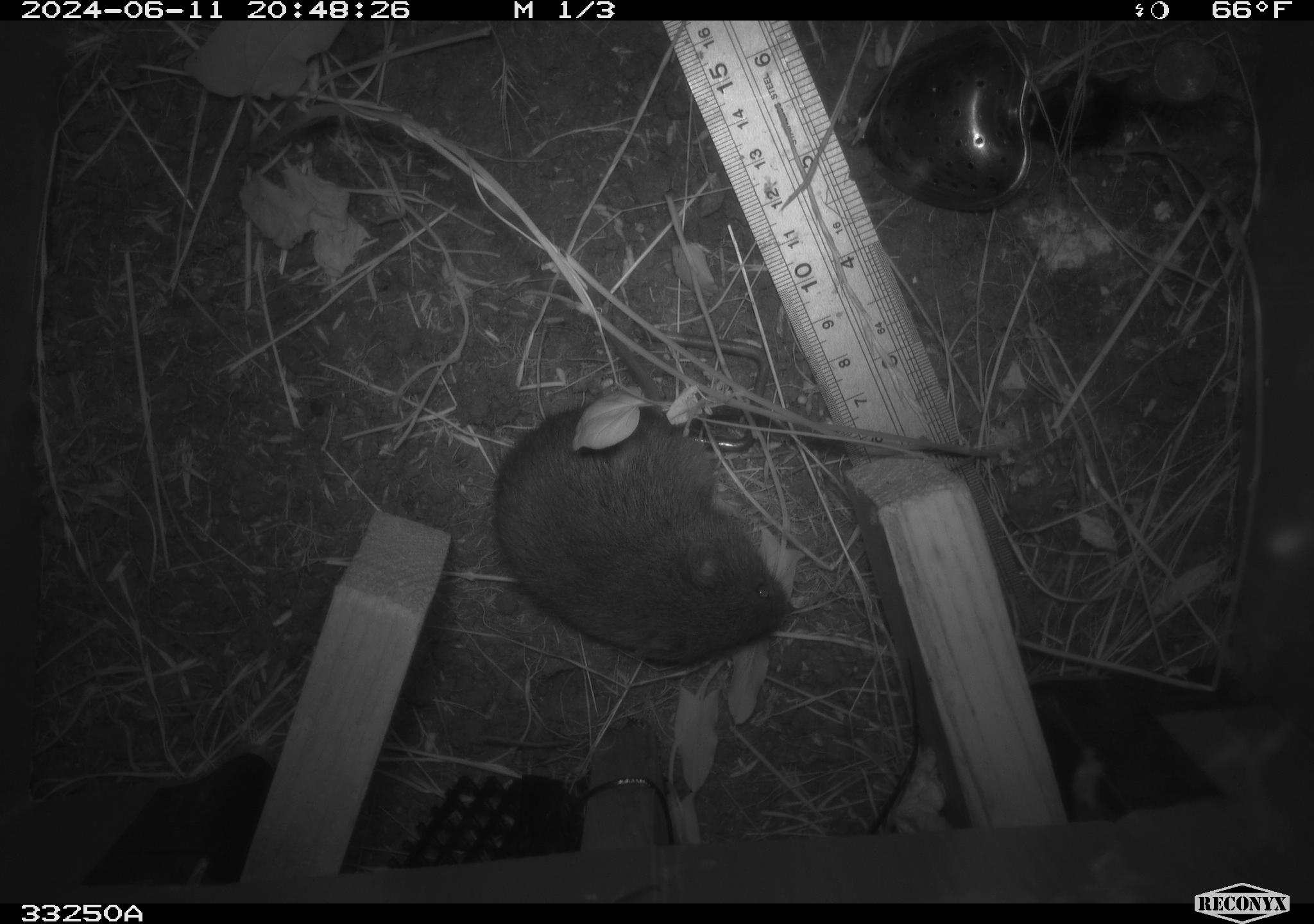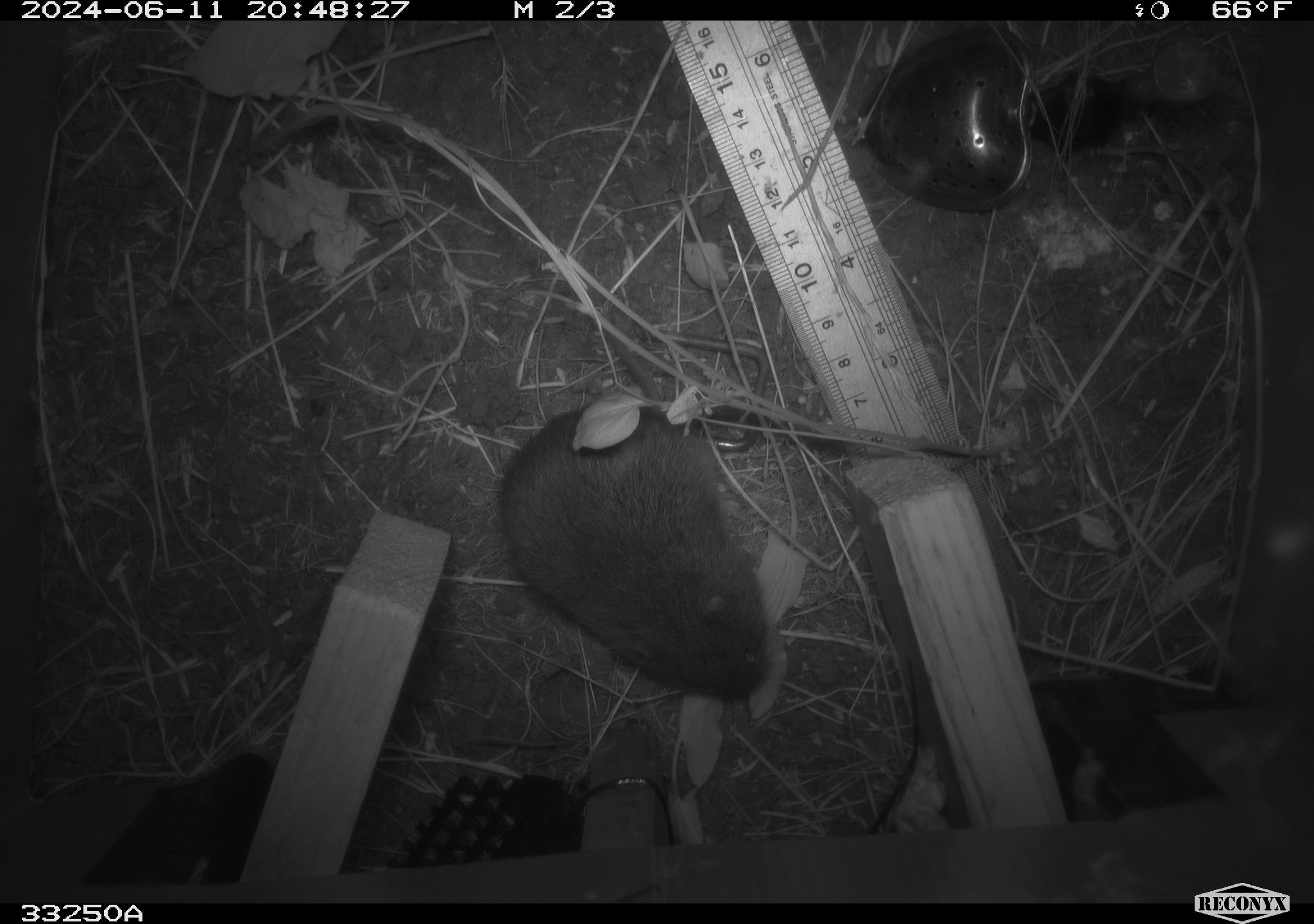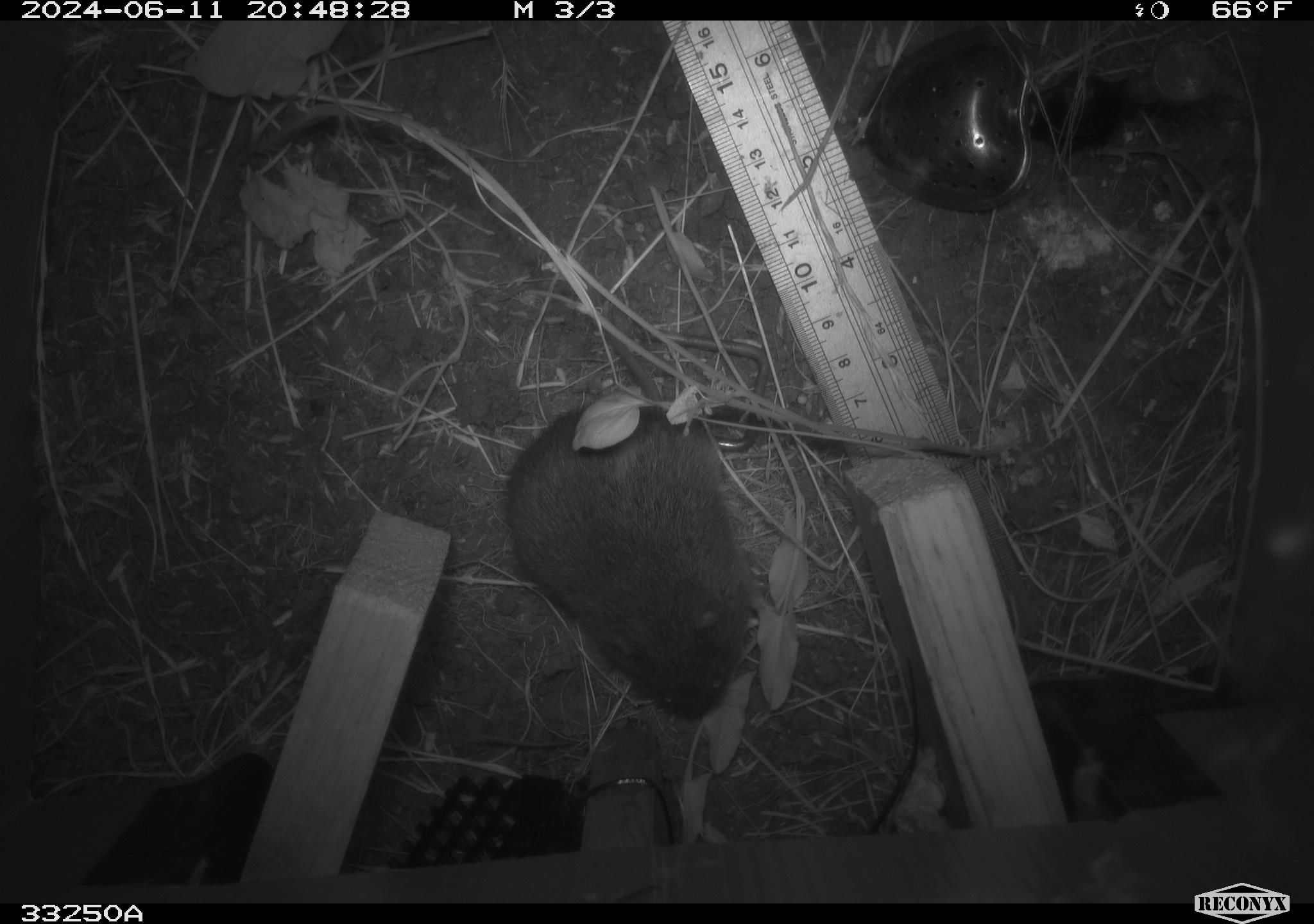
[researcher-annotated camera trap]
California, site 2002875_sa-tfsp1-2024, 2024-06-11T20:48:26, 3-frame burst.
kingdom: Animalia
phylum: Chordata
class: Mammalia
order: Rodentia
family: Cricetidae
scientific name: Arvicolinae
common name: voles, lemmings, and muskrats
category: arvicolinae subfamily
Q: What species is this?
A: Arvicolinae subfamily (voles, lemmings, and muskrats) (Arvicolinae).